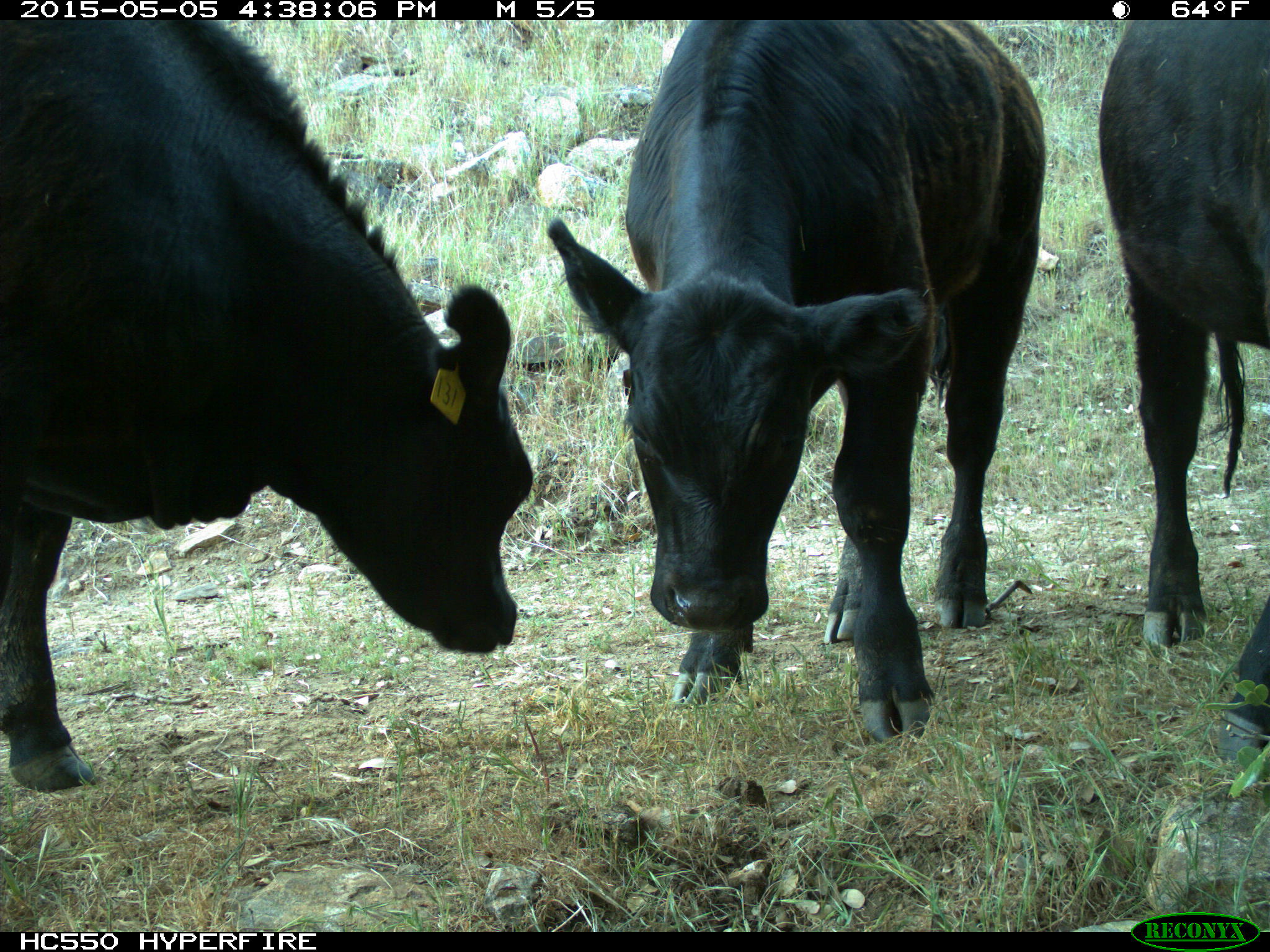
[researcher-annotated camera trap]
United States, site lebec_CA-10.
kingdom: Animalia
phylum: Chordata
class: Mammalia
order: Artiodactyla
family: Bovidae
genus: Bos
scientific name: Bos taurus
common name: domestic cow